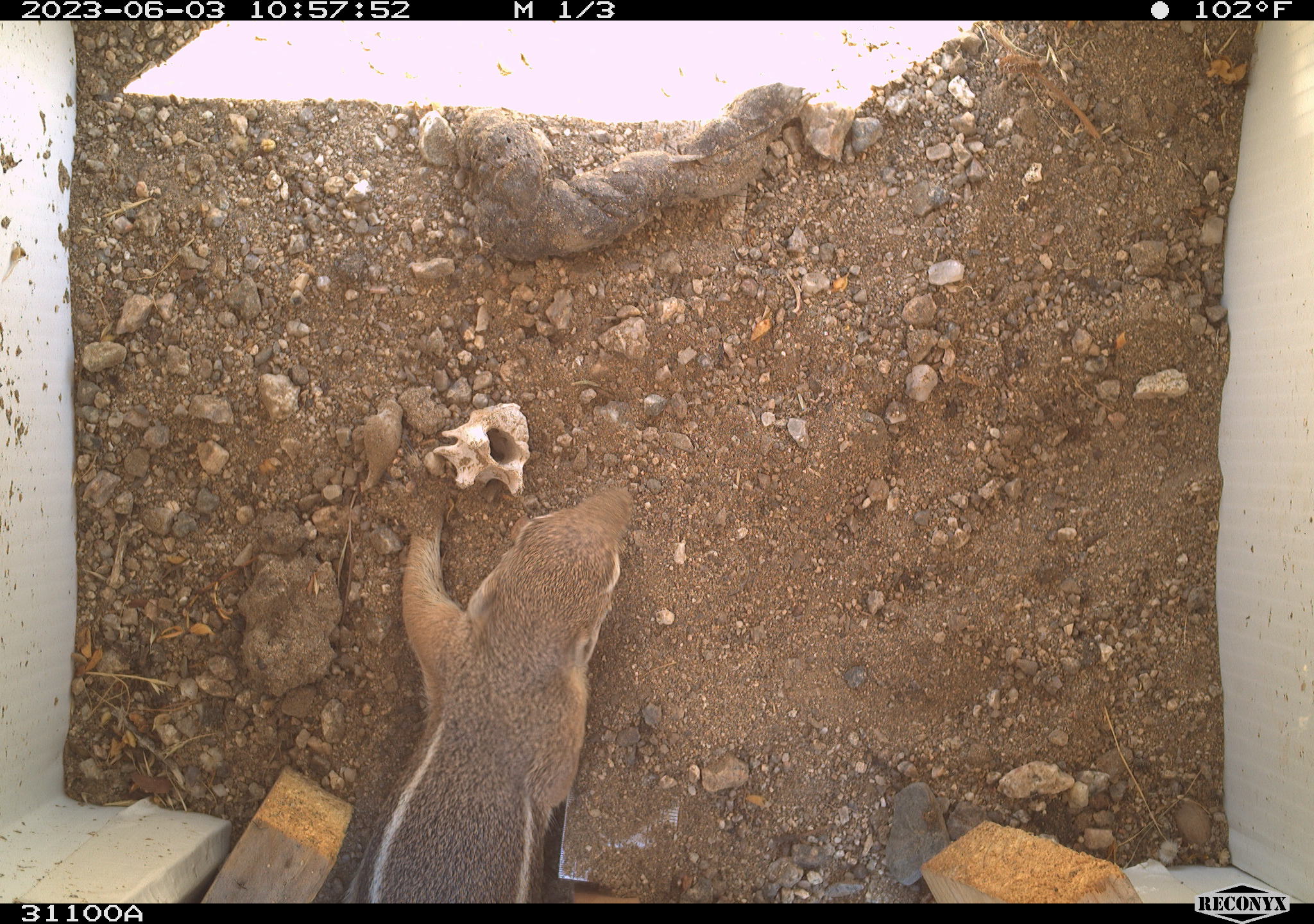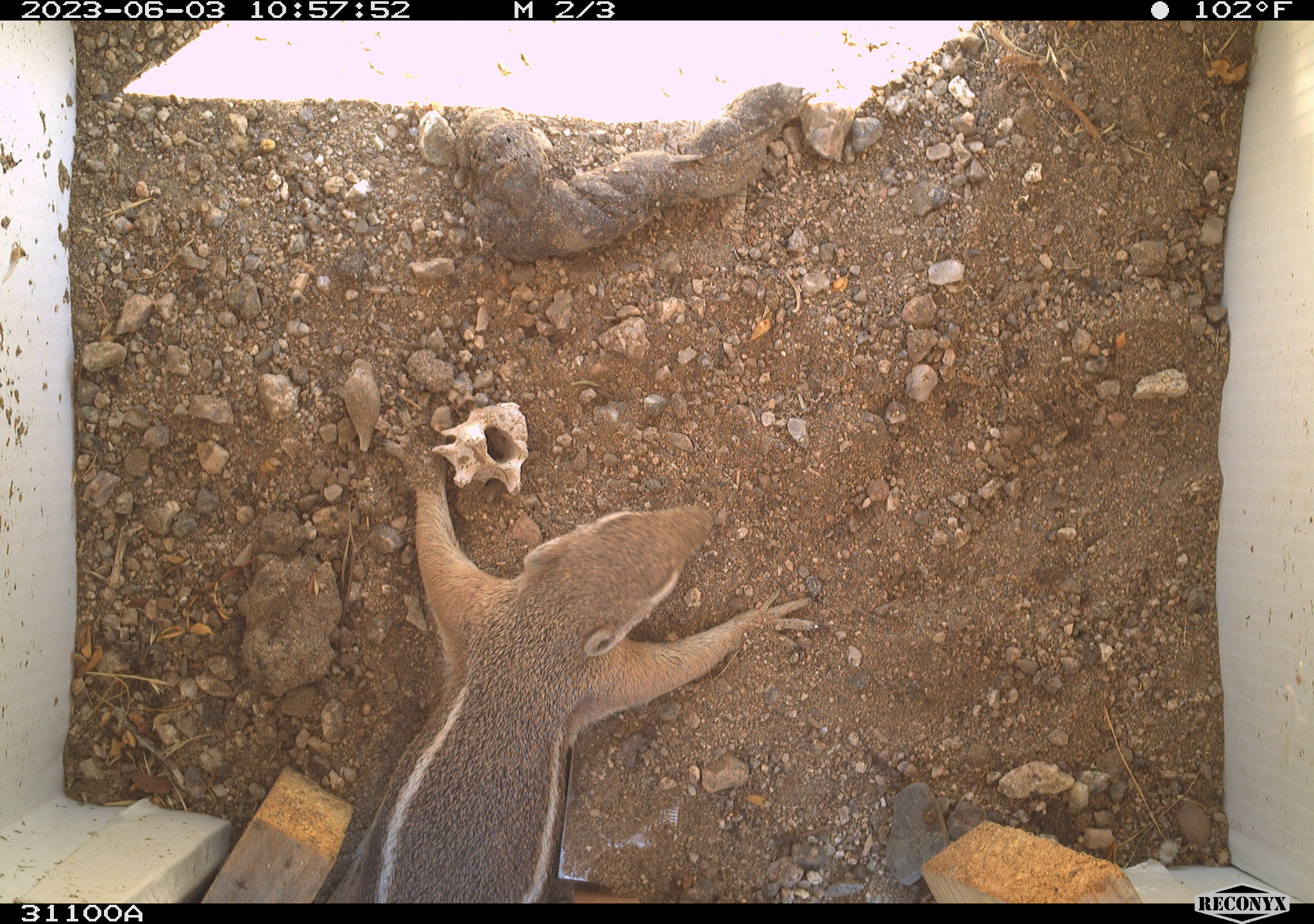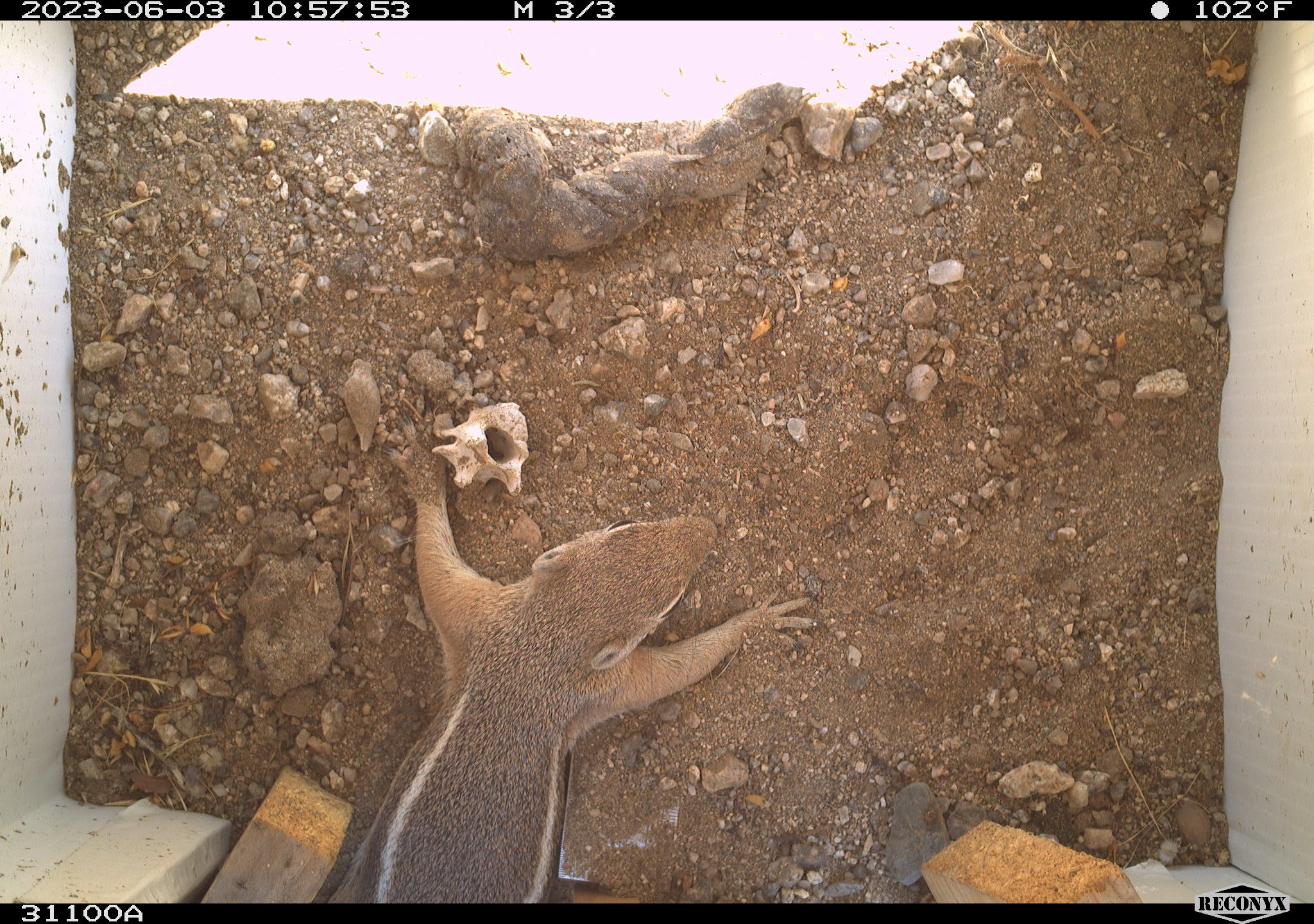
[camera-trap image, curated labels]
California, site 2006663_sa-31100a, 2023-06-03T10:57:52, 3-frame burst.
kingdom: Animalia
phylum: Chordata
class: Mammalia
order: Rodentia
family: Sciuridae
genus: Ammospermophilus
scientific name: Ammospermophilus leucurus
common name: white-tailed antelope squirrel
White-tailed antelope squirrel (Ammospermophilus leucurus).